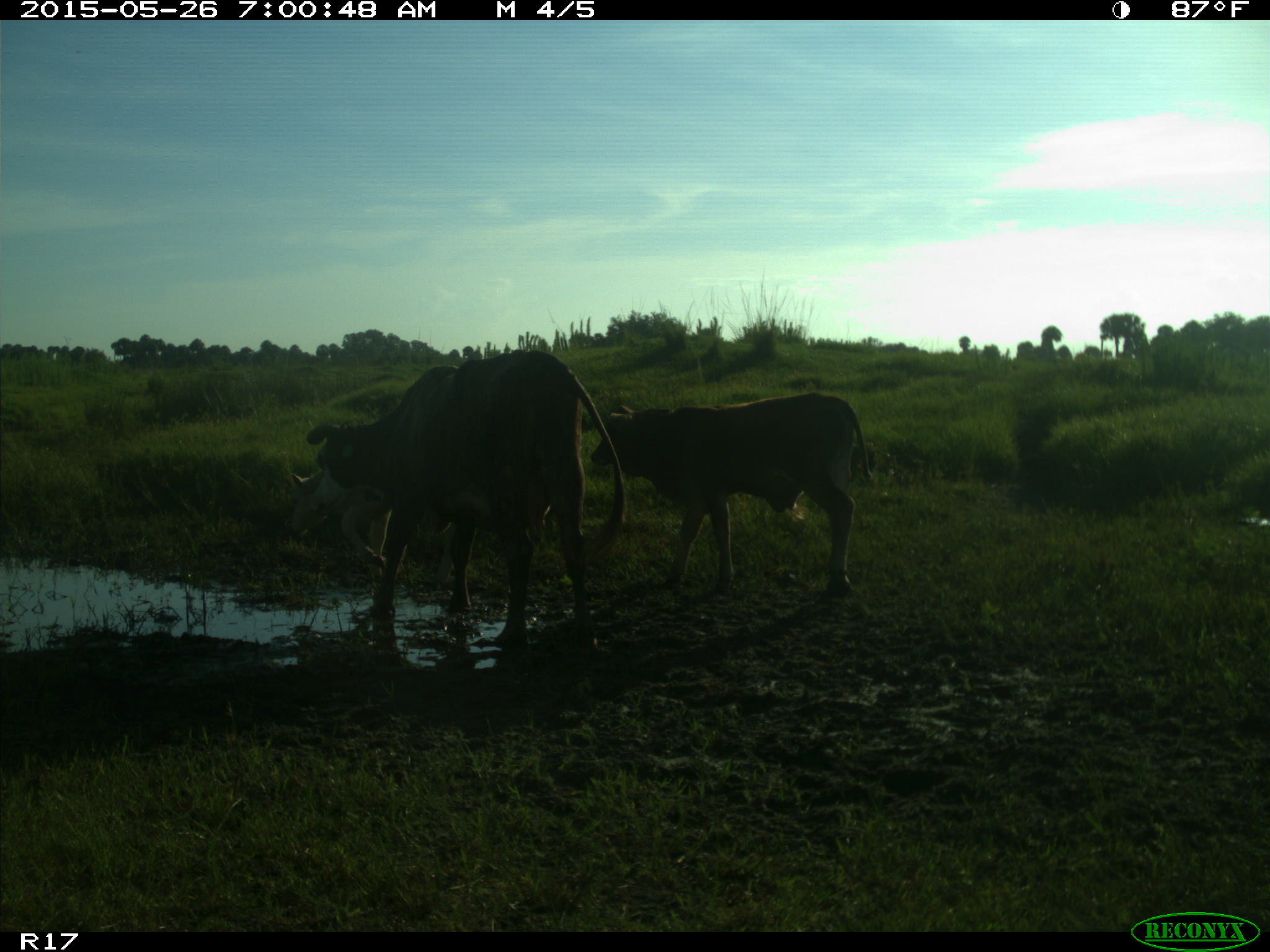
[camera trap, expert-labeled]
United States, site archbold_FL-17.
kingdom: Animalia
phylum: Chordata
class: Mammalia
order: Artiodactyla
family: Bovidae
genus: Bos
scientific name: Bos taurus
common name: domestic cow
Bos taurus (domestic cow).